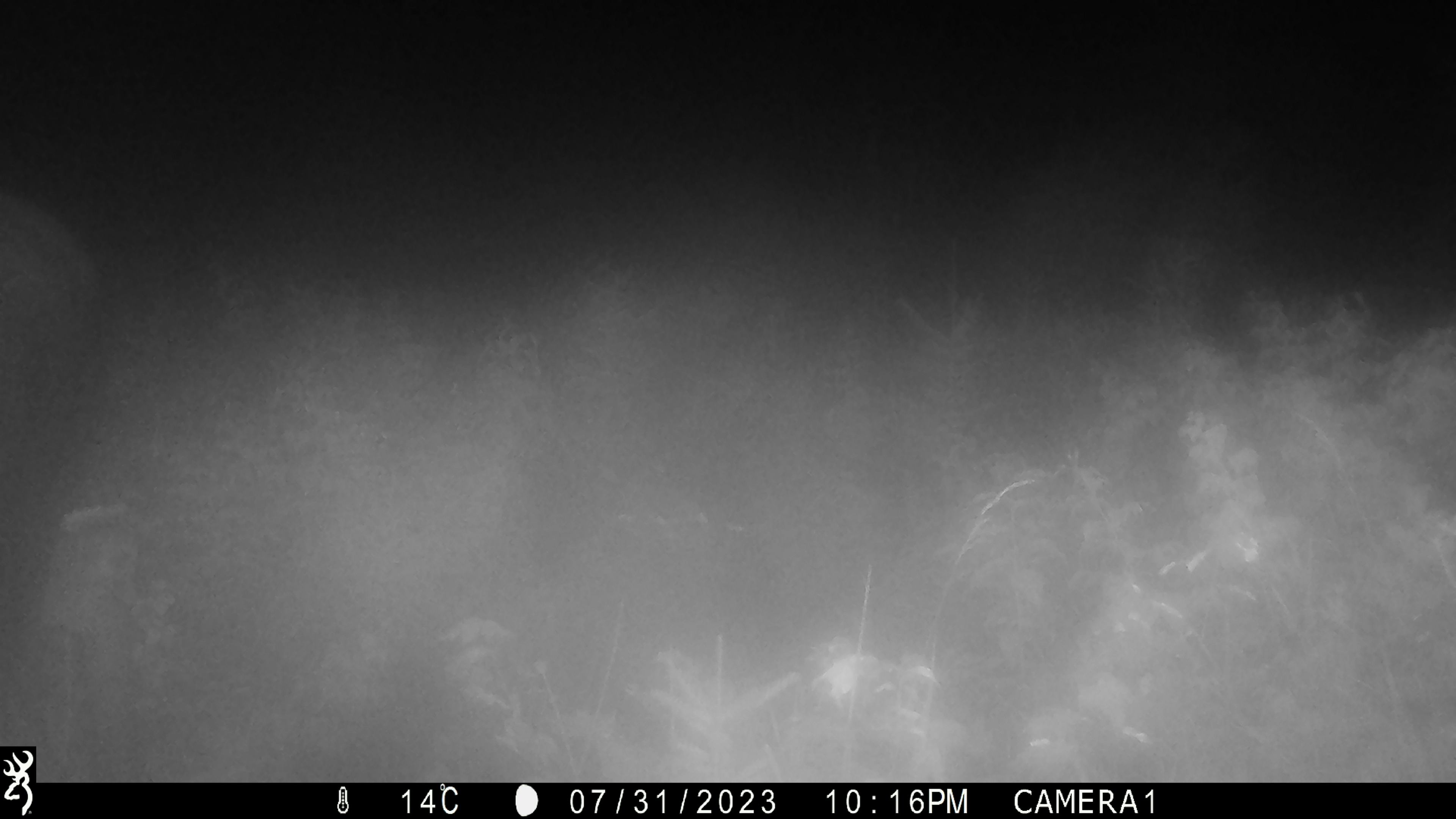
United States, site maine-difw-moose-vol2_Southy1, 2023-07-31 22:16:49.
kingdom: Animalia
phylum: Chordata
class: Mammalia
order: Artiodactyla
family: Cervidae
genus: Alces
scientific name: Alces alces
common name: moose